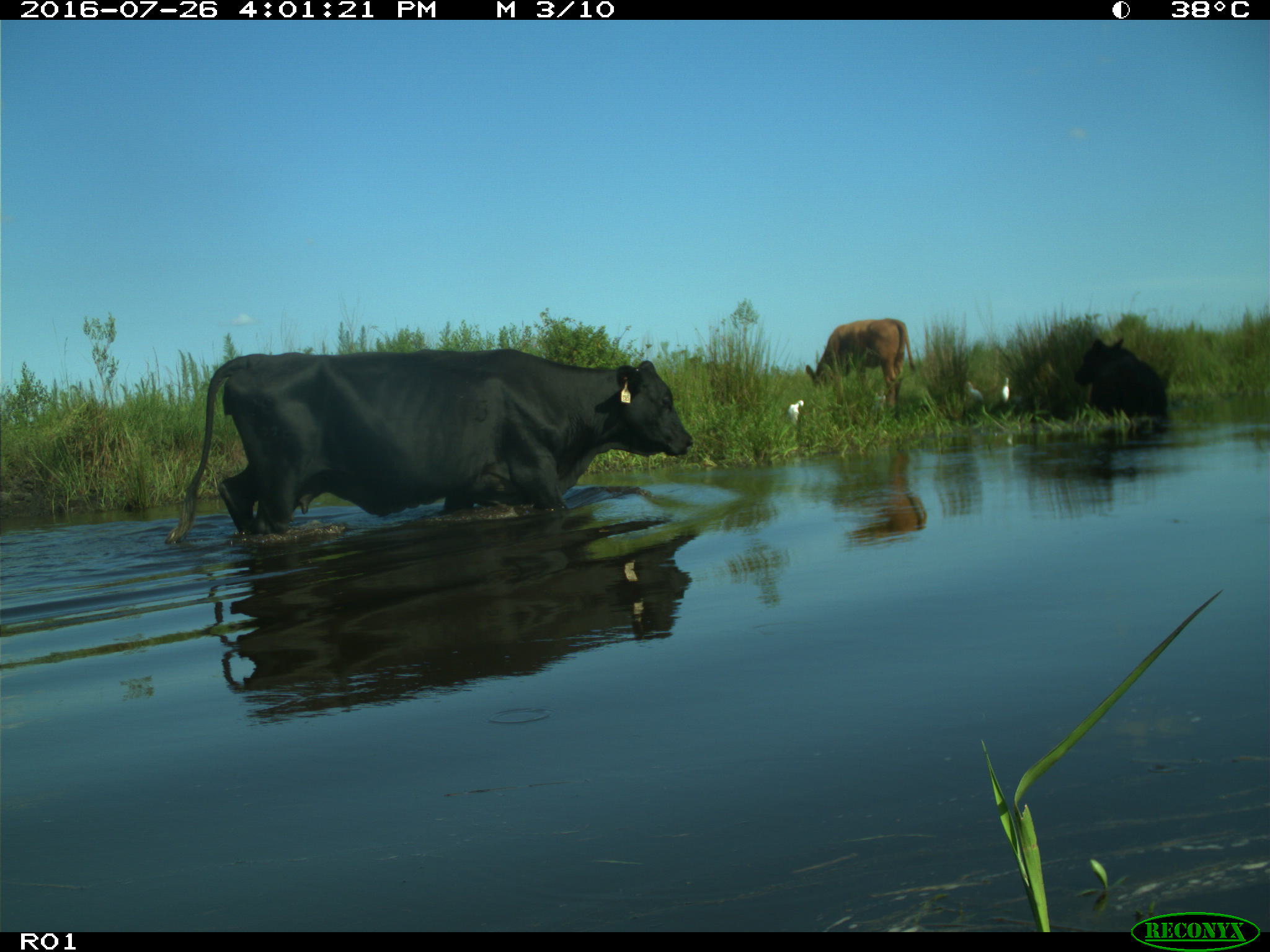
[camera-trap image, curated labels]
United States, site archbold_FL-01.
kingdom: Animalia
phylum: Chordata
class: Mammalia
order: Artiodactyla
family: Bovidae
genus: Bos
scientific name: Bos taurus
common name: domestic cow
Bos taurus (domestic cow).